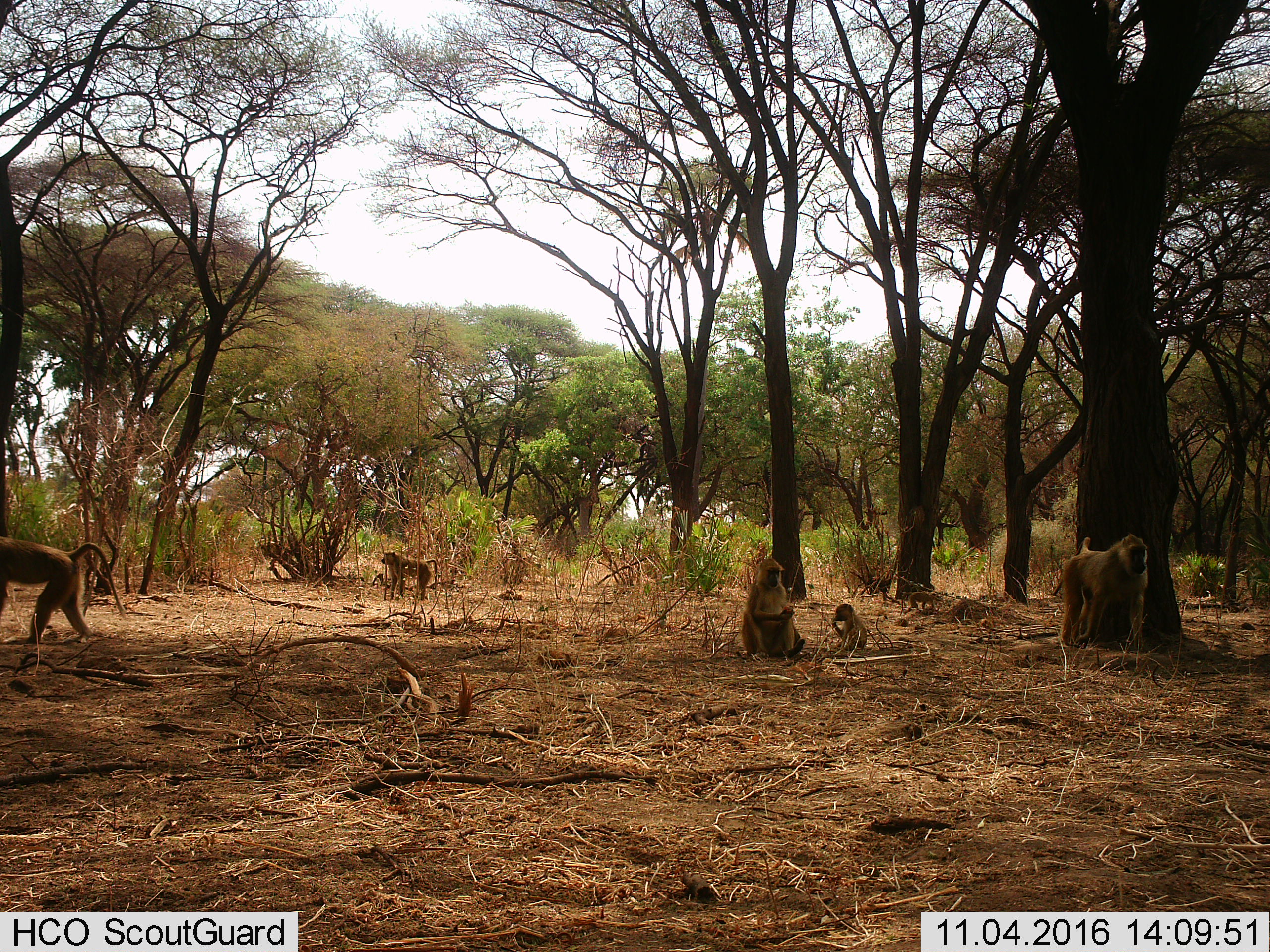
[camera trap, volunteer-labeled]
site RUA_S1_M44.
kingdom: Animalia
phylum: Chordata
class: Mammalia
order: Primates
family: Cercopithecidae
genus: Papio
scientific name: Papio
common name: baboon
Baboon (Papio), count 5. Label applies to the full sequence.